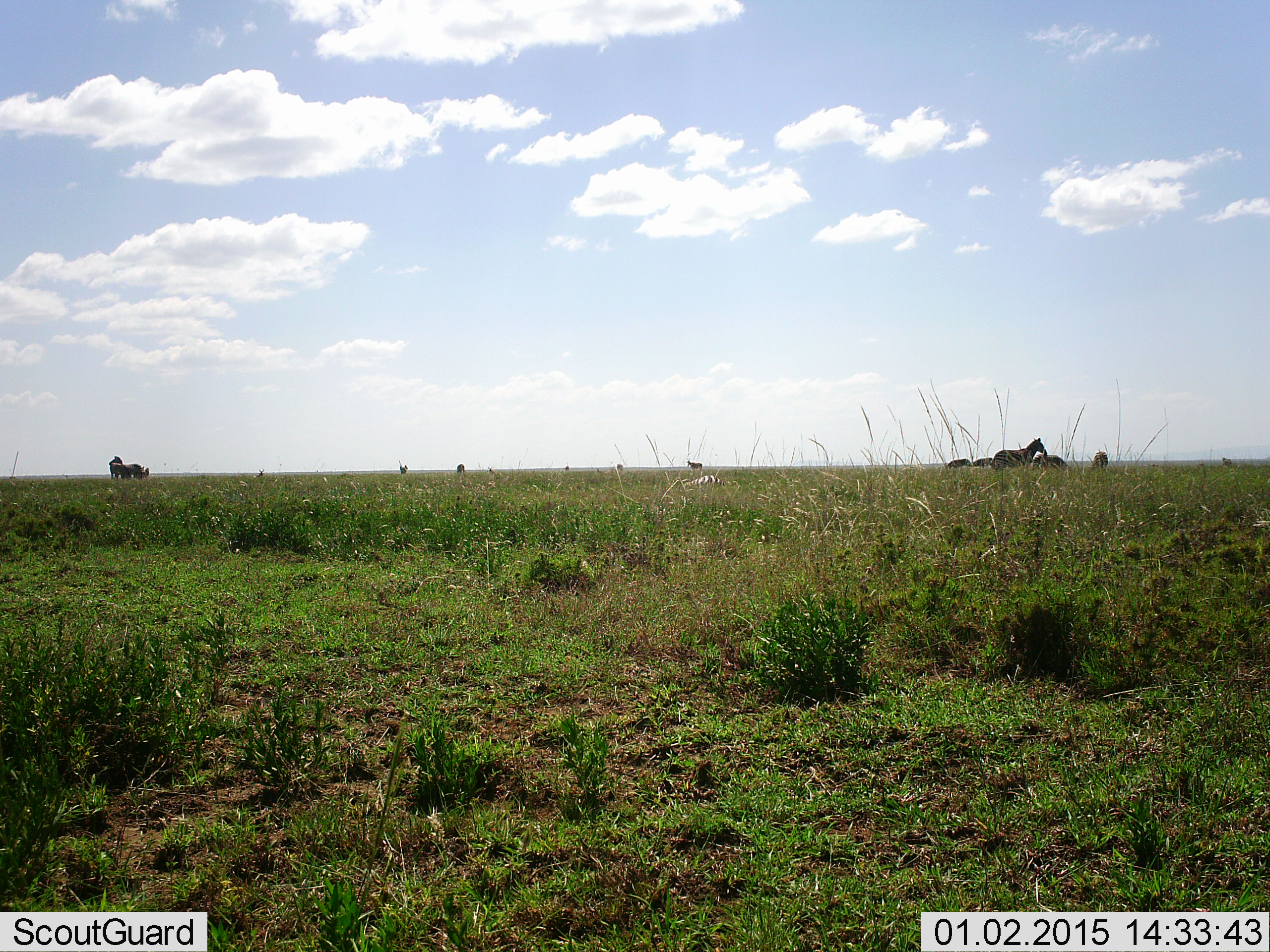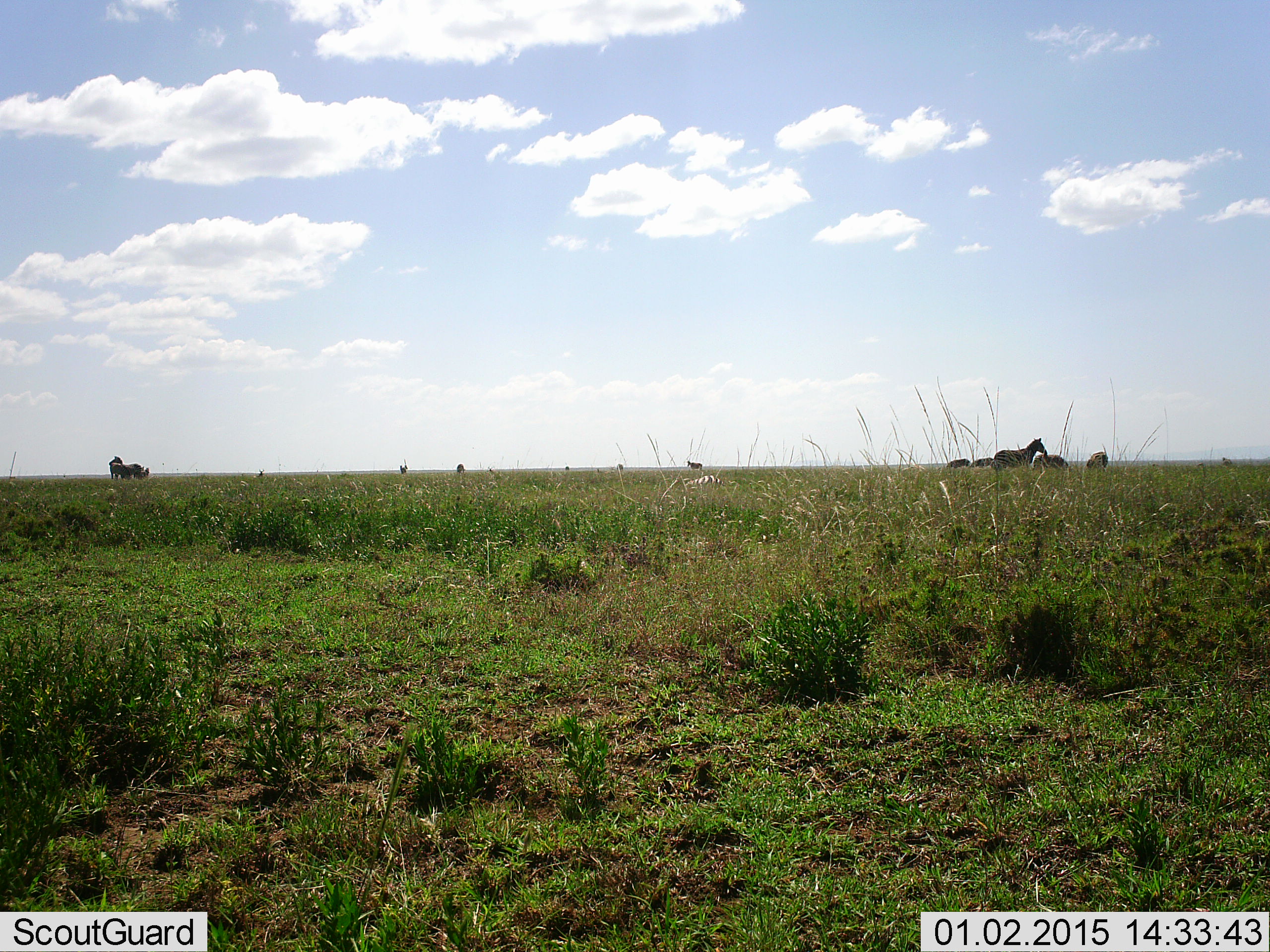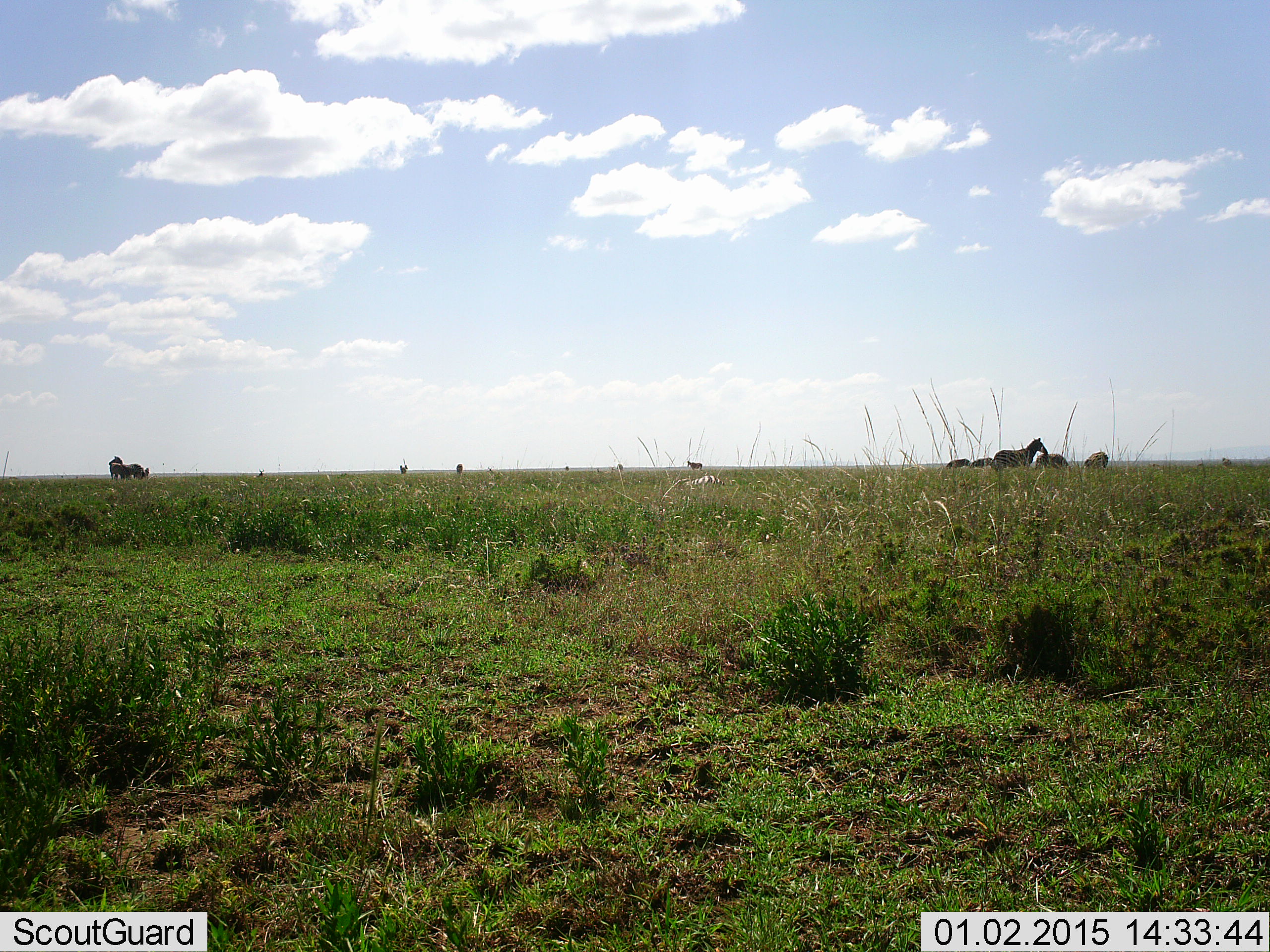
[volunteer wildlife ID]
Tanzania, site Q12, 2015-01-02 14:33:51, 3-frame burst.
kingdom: Animalia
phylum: Chordata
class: Mammalia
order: Perissodactyla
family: Equidae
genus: Equus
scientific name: Equus quagga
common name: plains zebra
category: zebra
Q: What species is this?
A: Zebra (plains zebra) (Equus quagga).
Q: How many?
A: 10.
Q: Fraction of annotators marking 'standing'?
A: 100%.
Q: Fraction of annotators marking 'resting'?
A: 10%.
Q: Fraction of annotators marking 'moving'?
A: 0%.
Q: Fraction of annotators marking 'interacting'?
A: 0%.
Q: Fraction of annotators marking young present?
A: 0%.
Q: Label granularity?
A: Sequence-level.